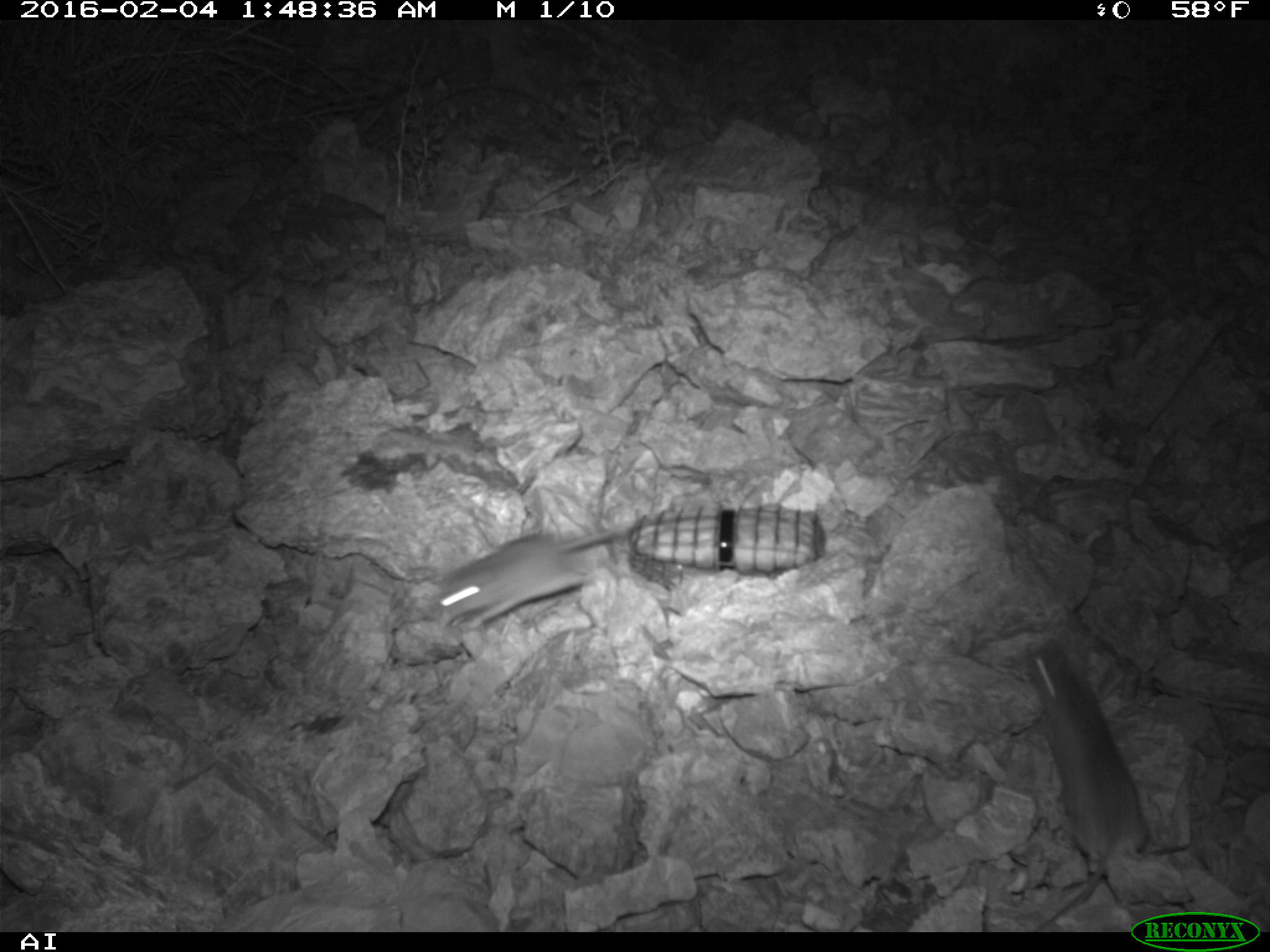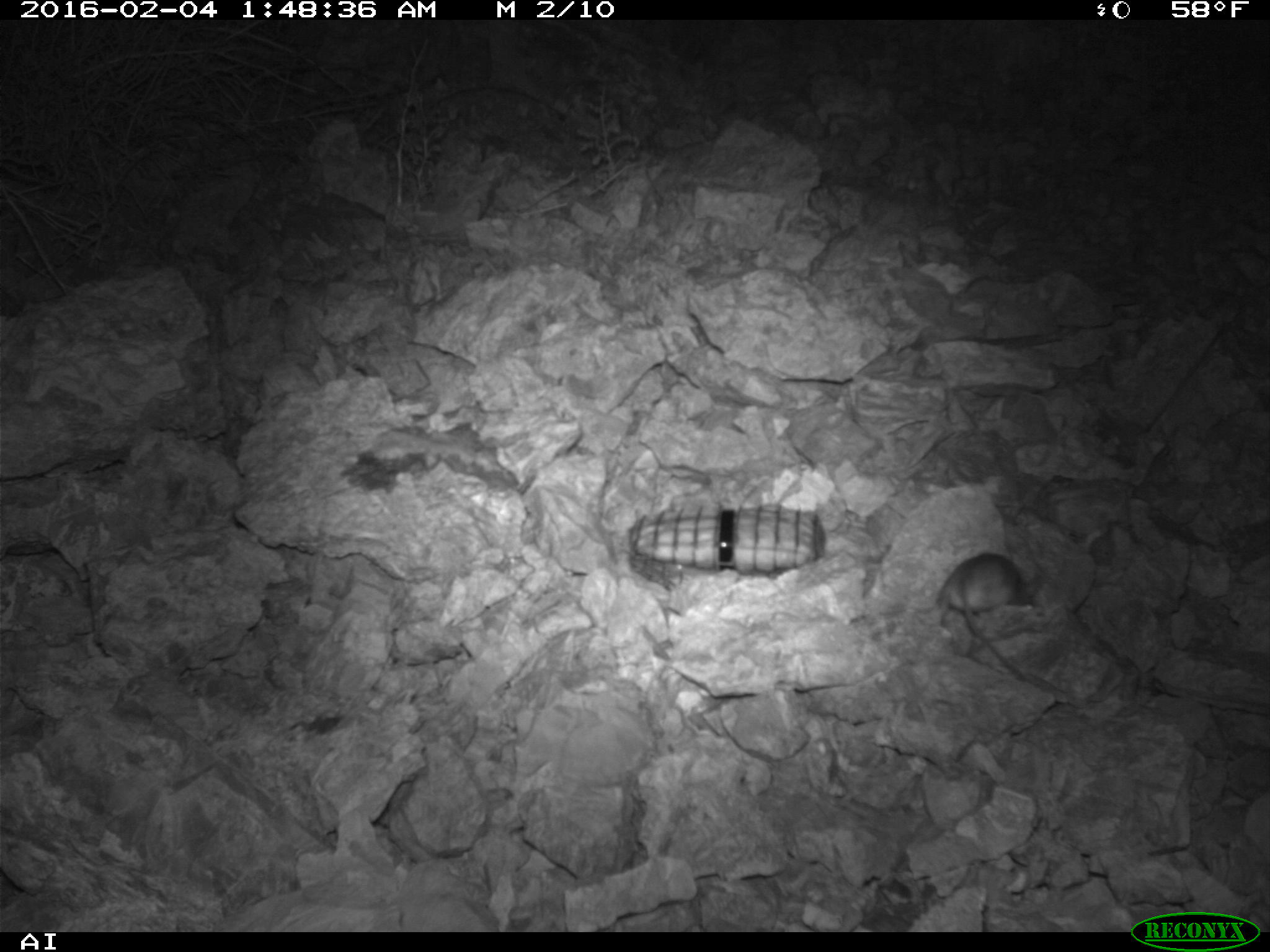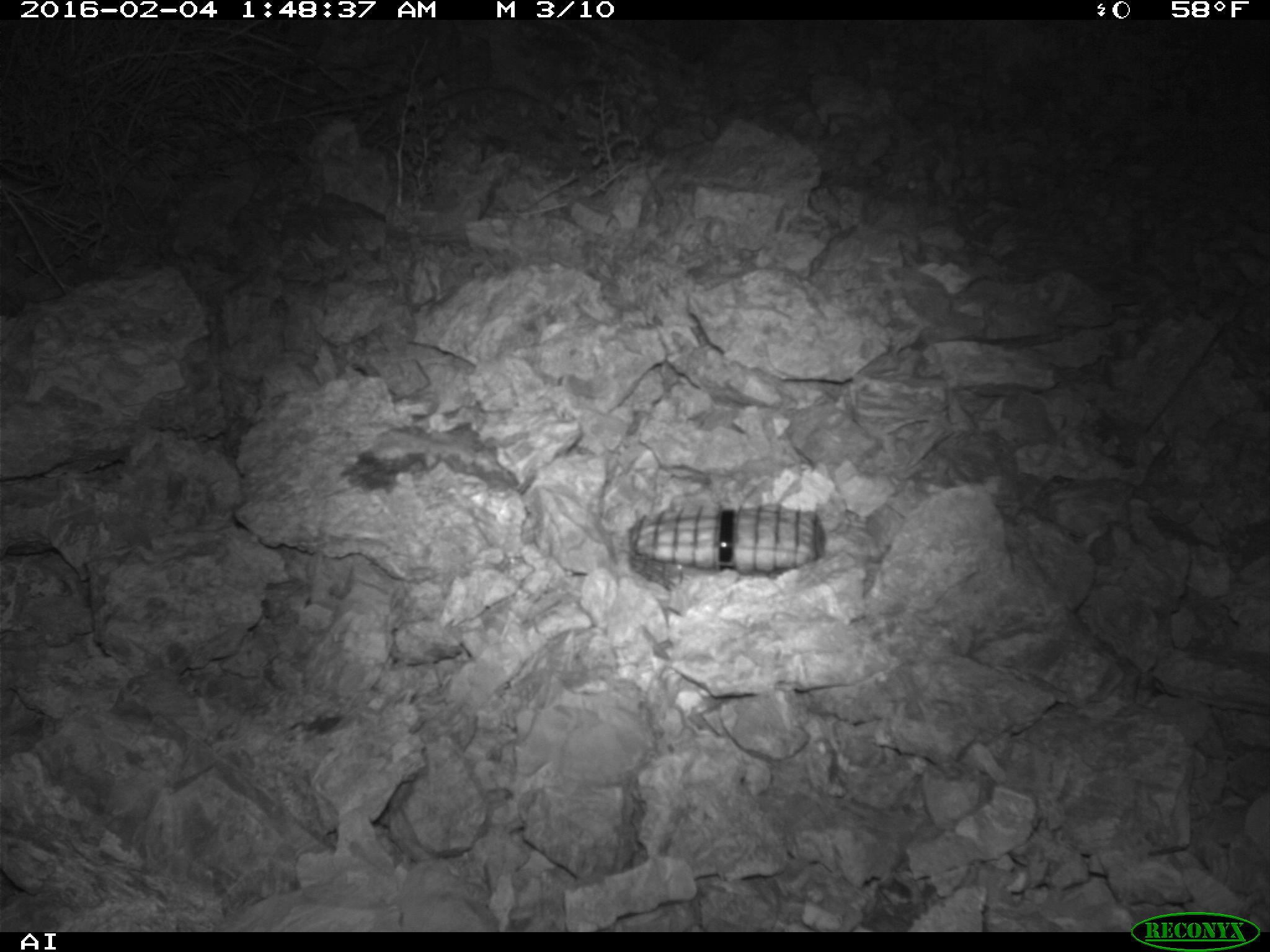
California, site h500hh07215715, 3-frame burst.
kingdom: Animalia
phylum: Chordata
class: Mammalia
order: Rodentia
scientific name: Rodentia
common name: rodent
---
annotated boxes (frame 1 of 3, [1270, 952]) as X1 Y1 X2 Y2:
rodent: 1027 641 1147 930; 428 521 630 632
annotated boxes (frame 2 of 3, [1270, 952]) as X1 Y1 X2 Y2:
rodent: 936 554 1030 679